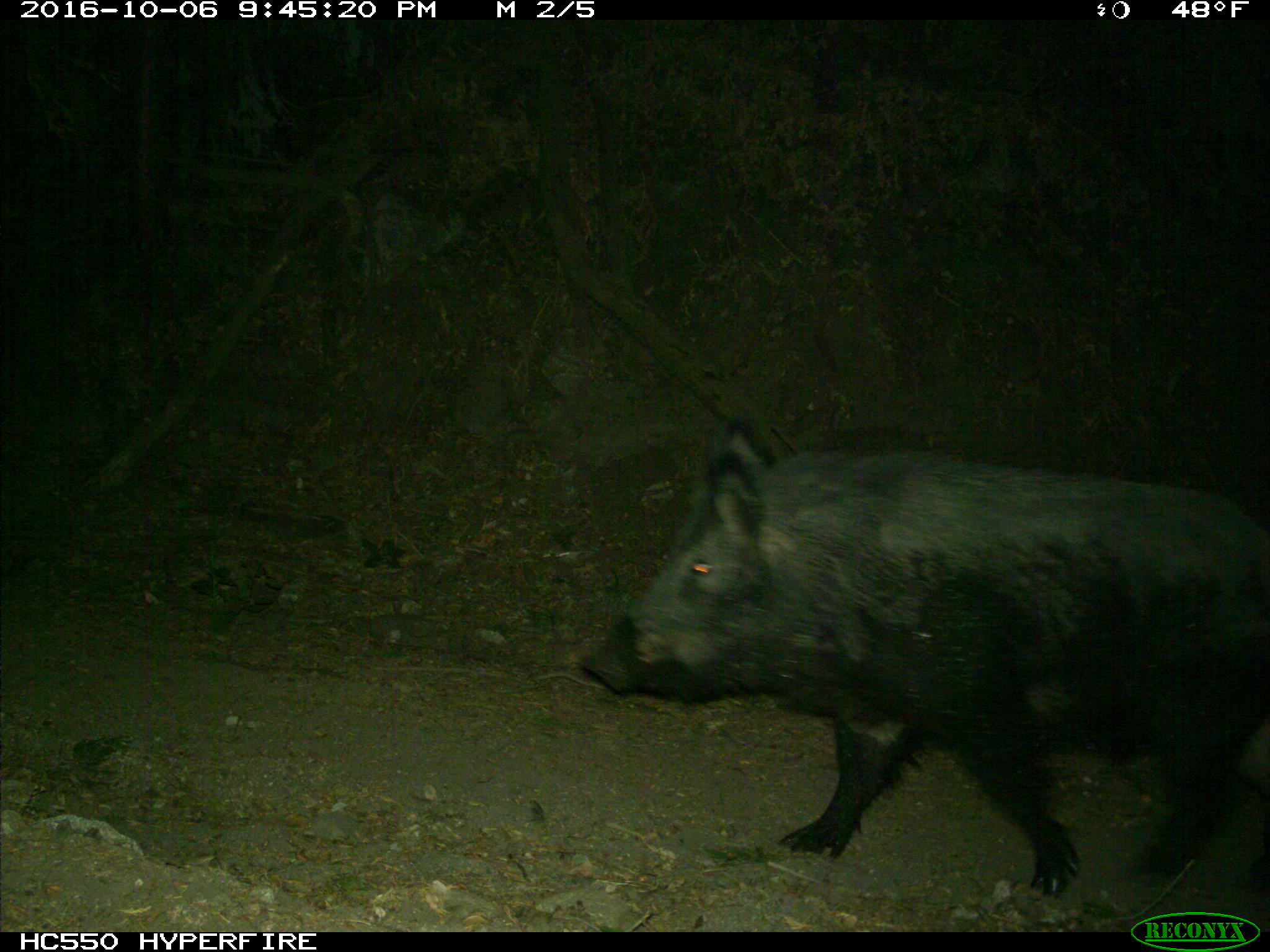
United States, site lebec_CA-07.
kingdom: Animalia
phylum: Chordata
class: Mammalia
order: Artiodactyla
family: Suidae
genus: Sus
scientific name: Sus scrofa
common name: wild boar